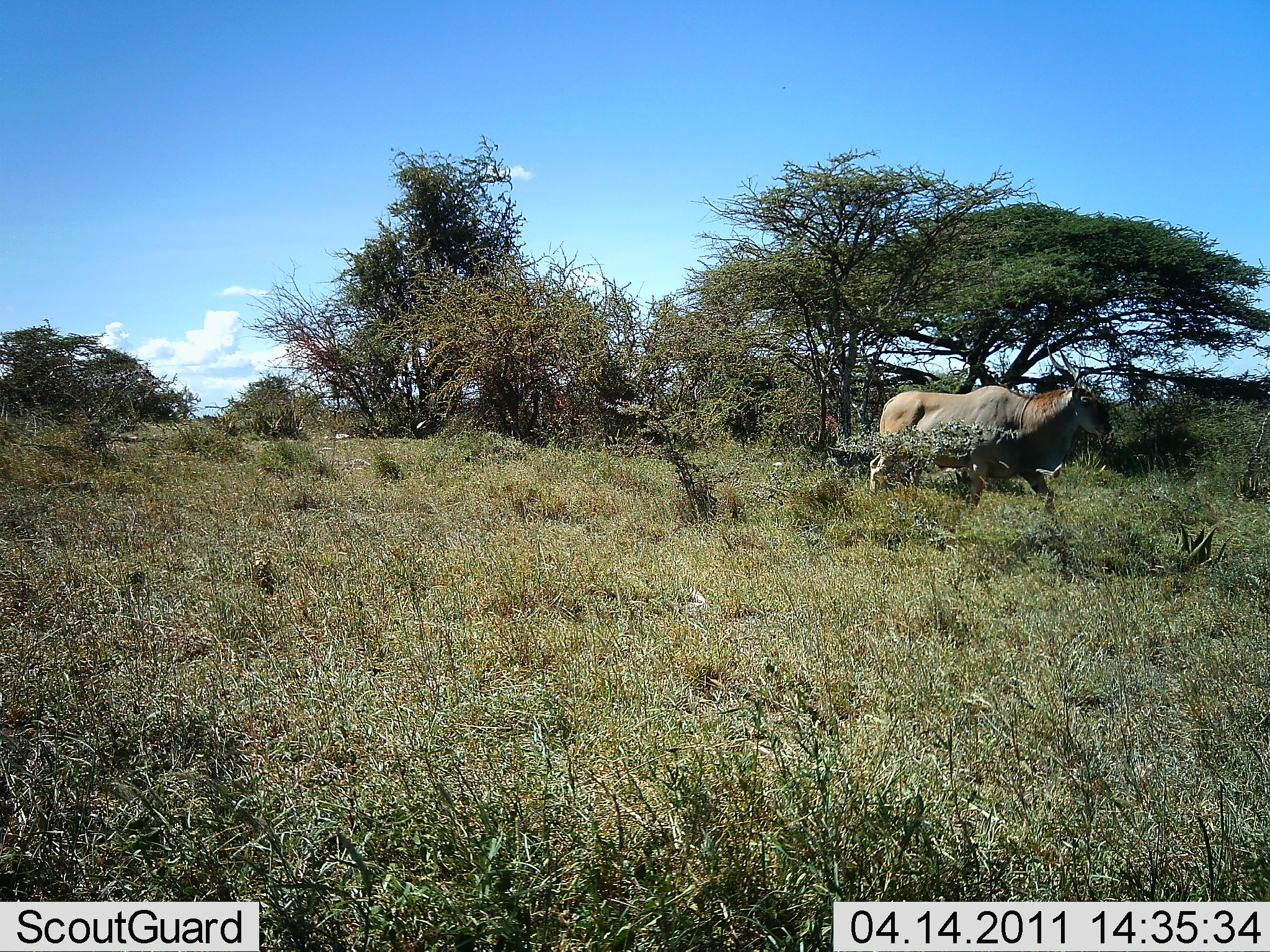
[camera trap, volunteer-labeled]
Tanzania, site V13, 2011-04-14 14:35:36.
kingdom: Animalia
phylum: Chordata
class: Mammalia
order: Artiodactyla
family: Bovidae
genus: Tragelaphus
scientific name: Tragelaphus oryx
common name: eland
Eland (Tragelaphus oryx), count 1. Behavior (volunteer vote fractions): standing 0%, resting 0%, moving 100%, interacting 0%. Young present (vote fraction): 0%. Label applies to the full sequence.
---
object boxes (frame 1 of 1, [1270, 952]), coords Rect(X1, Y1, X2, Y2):
animal: Rect(868, 345, 1117, 520)